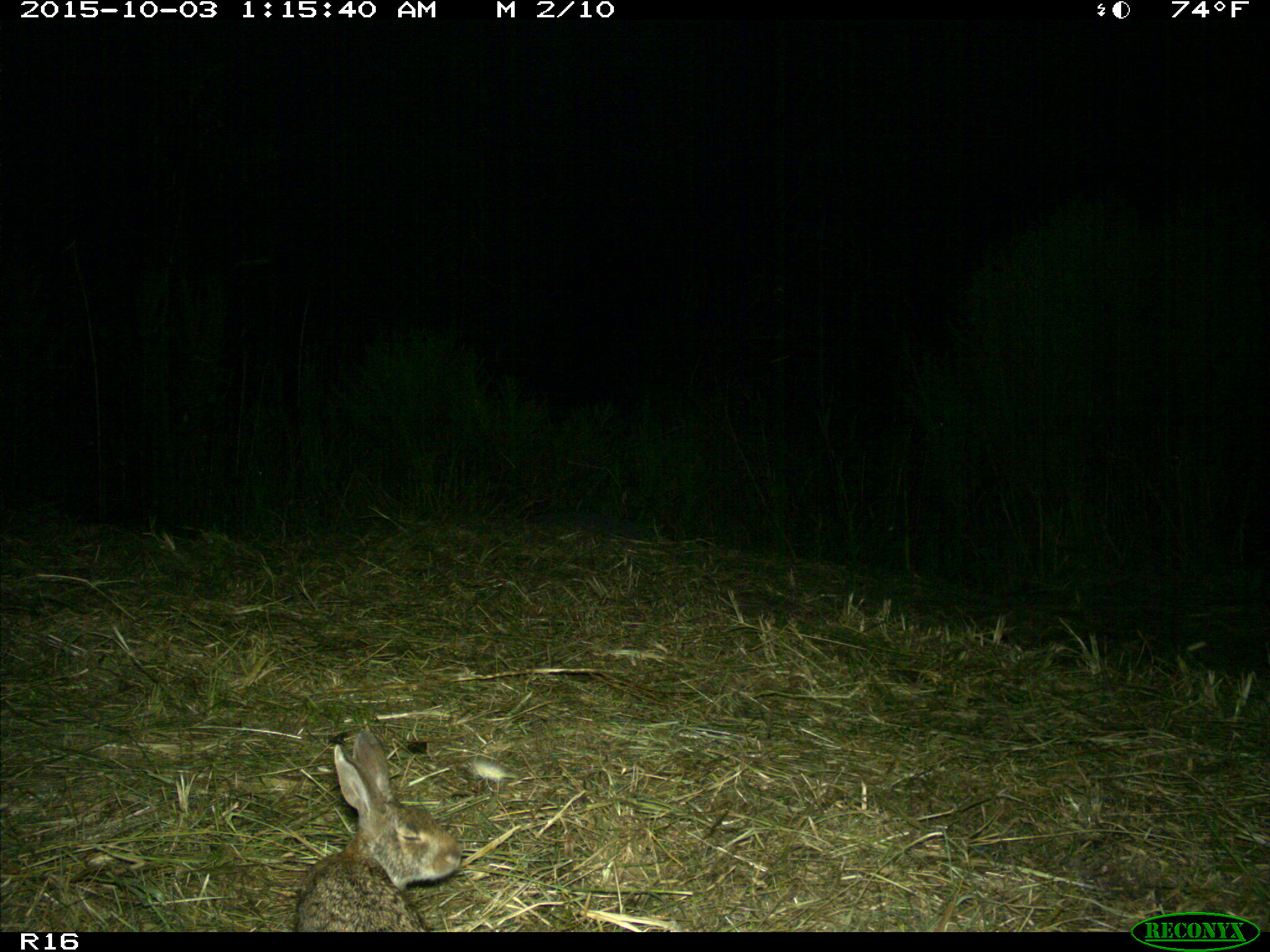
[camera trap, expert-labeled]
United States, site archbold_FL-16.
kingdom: Animalia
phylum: Chordata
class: Mammalia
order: Lagomorpha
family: Leporidae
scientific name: Leporidae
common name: rabbits and hares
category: unidentified rabbit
Unidentified rabbit (rabbits and hares) (Leporidae).